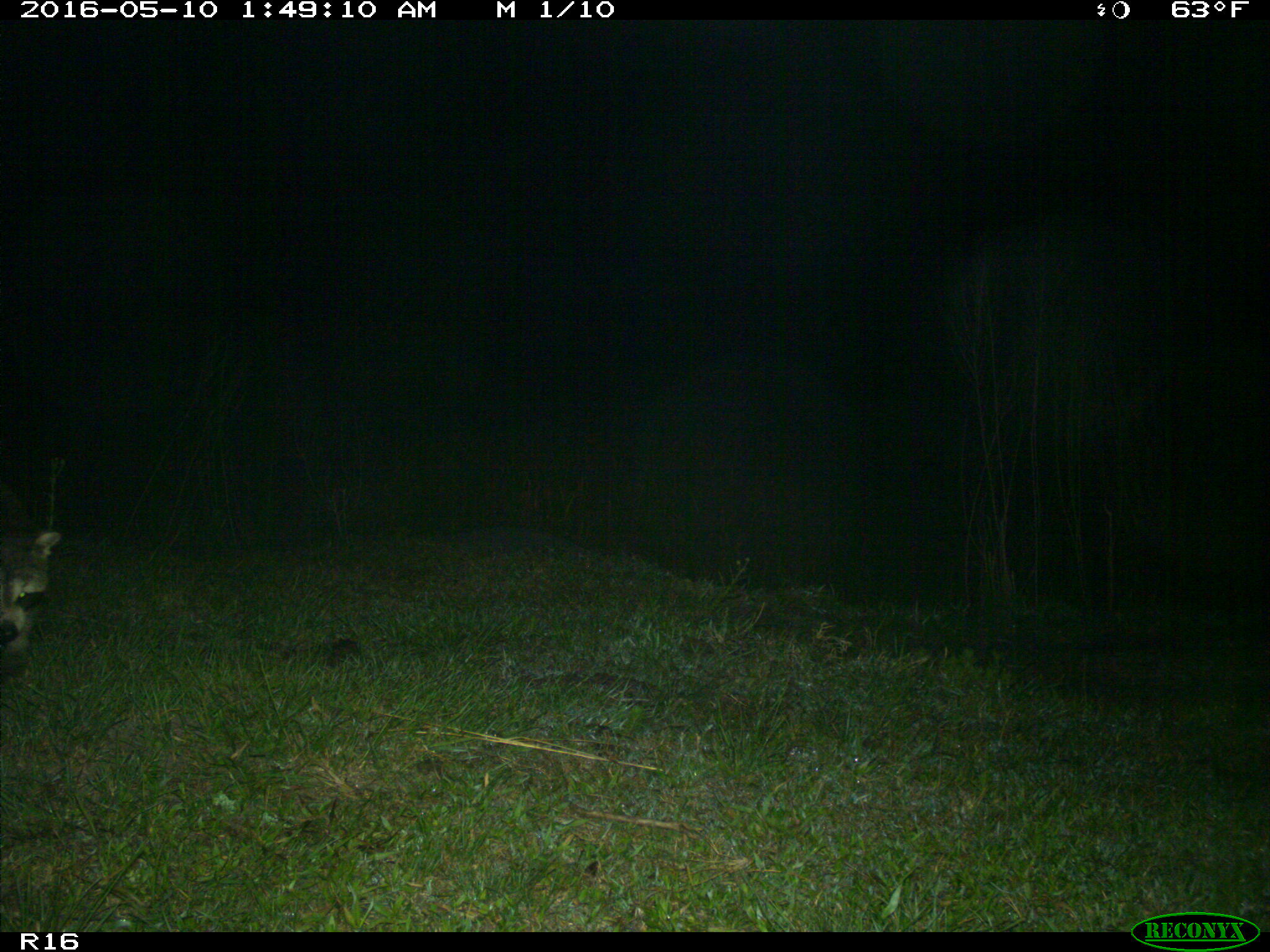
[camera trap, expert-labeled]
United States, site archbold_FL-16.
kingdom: Animalia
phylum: Chordata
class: Mammalia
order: Carnivora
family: Procyonidae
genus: Procyon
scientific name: Procyon lotor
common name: common raccoon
Procyon lotor (common raccoon).